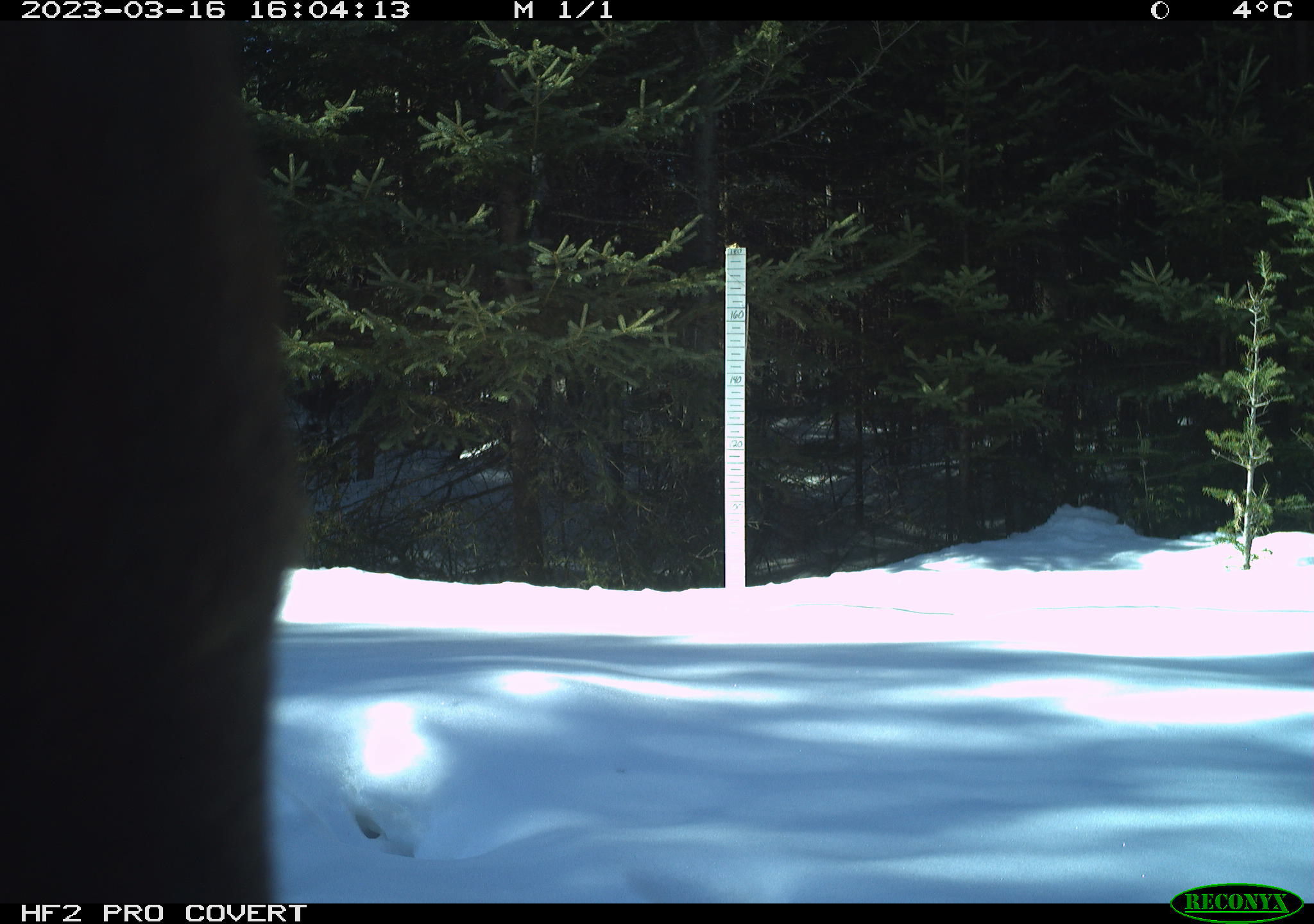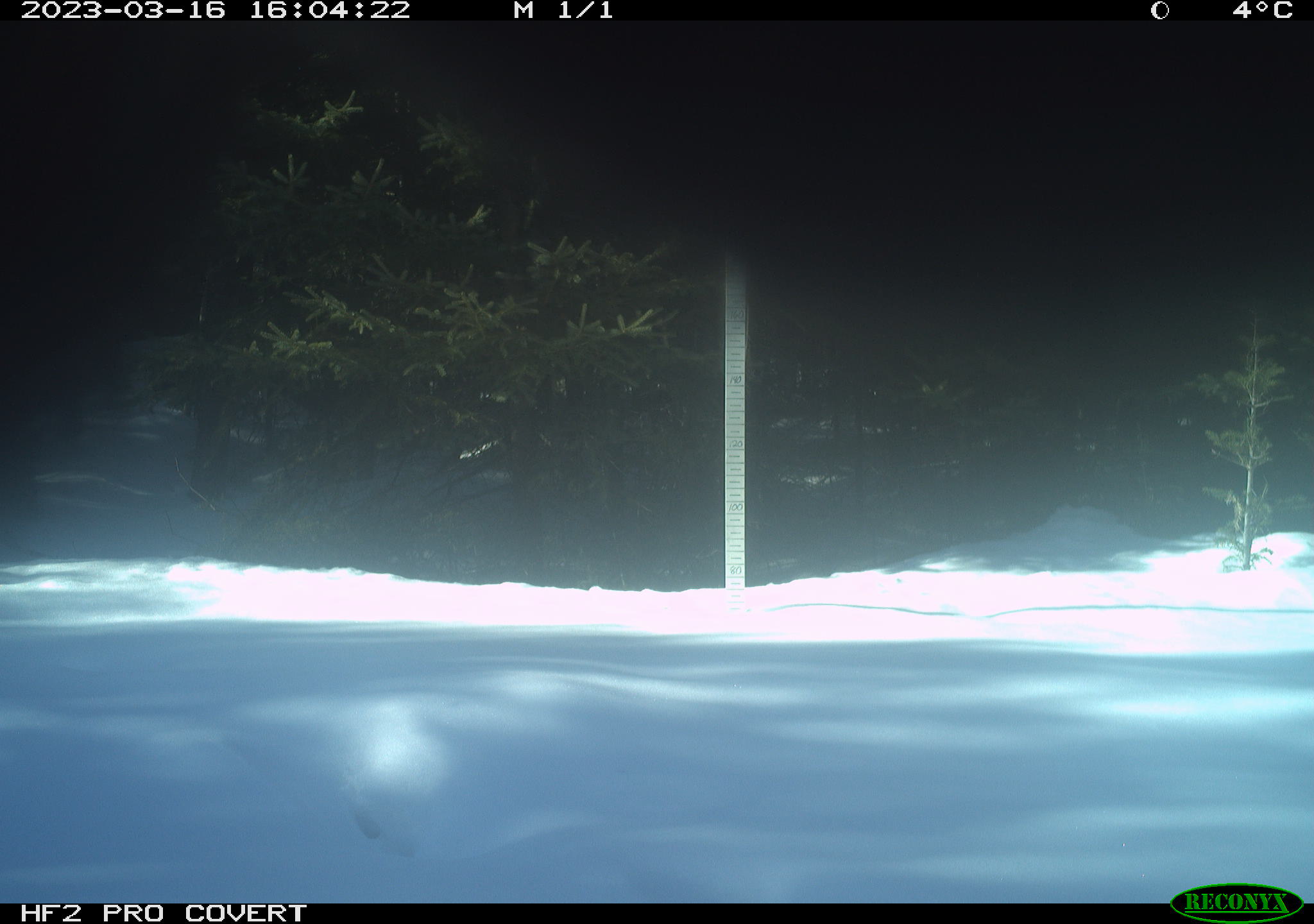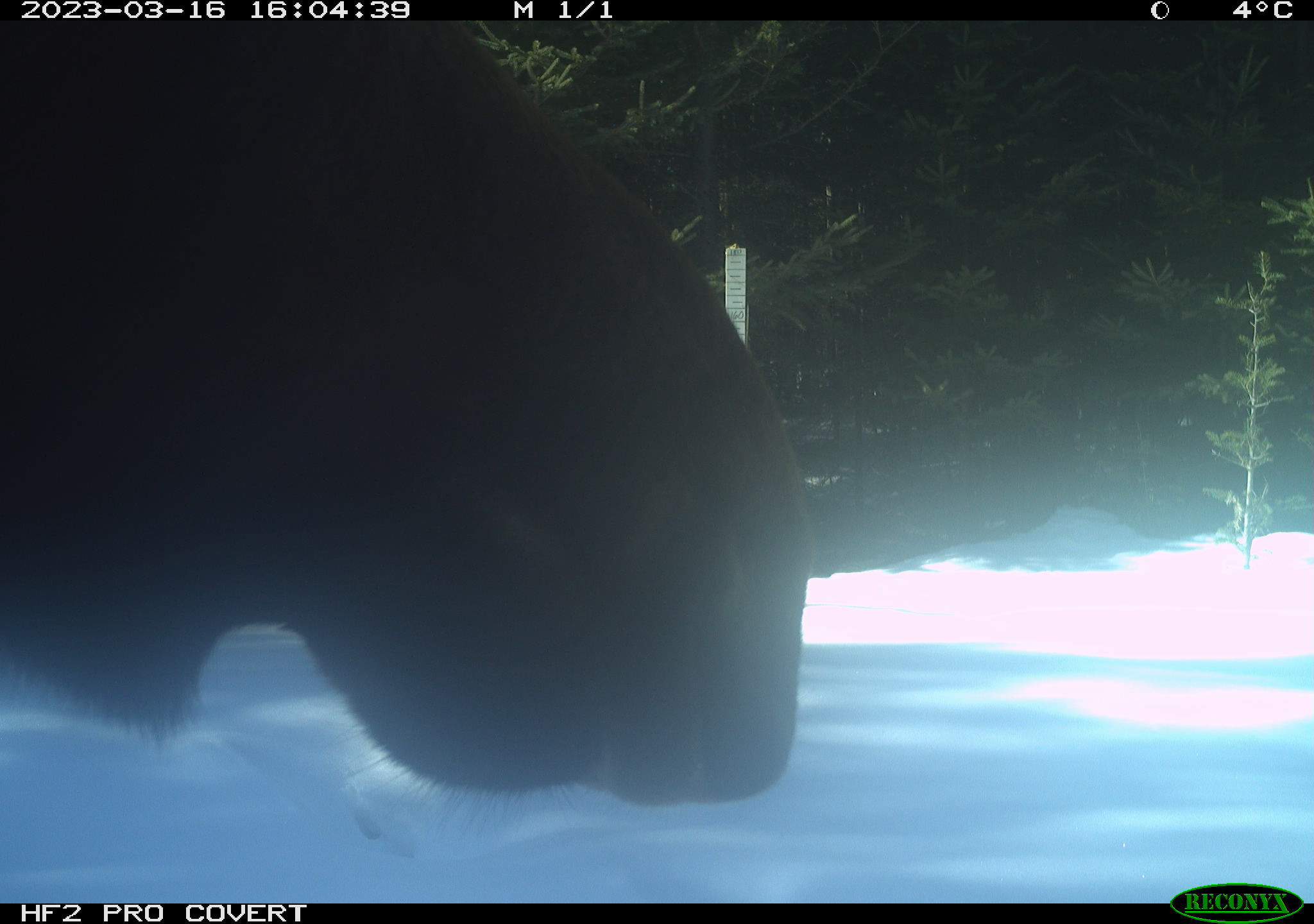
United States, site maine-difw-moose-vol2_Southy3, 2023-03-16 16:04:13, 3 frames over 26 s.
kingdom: Animalia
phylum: Chordata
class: Mammalia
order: Artiodactyla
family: Cervidae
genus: Alces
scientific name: Alces alces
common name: moose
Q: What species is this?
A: Moose (Alces alces).